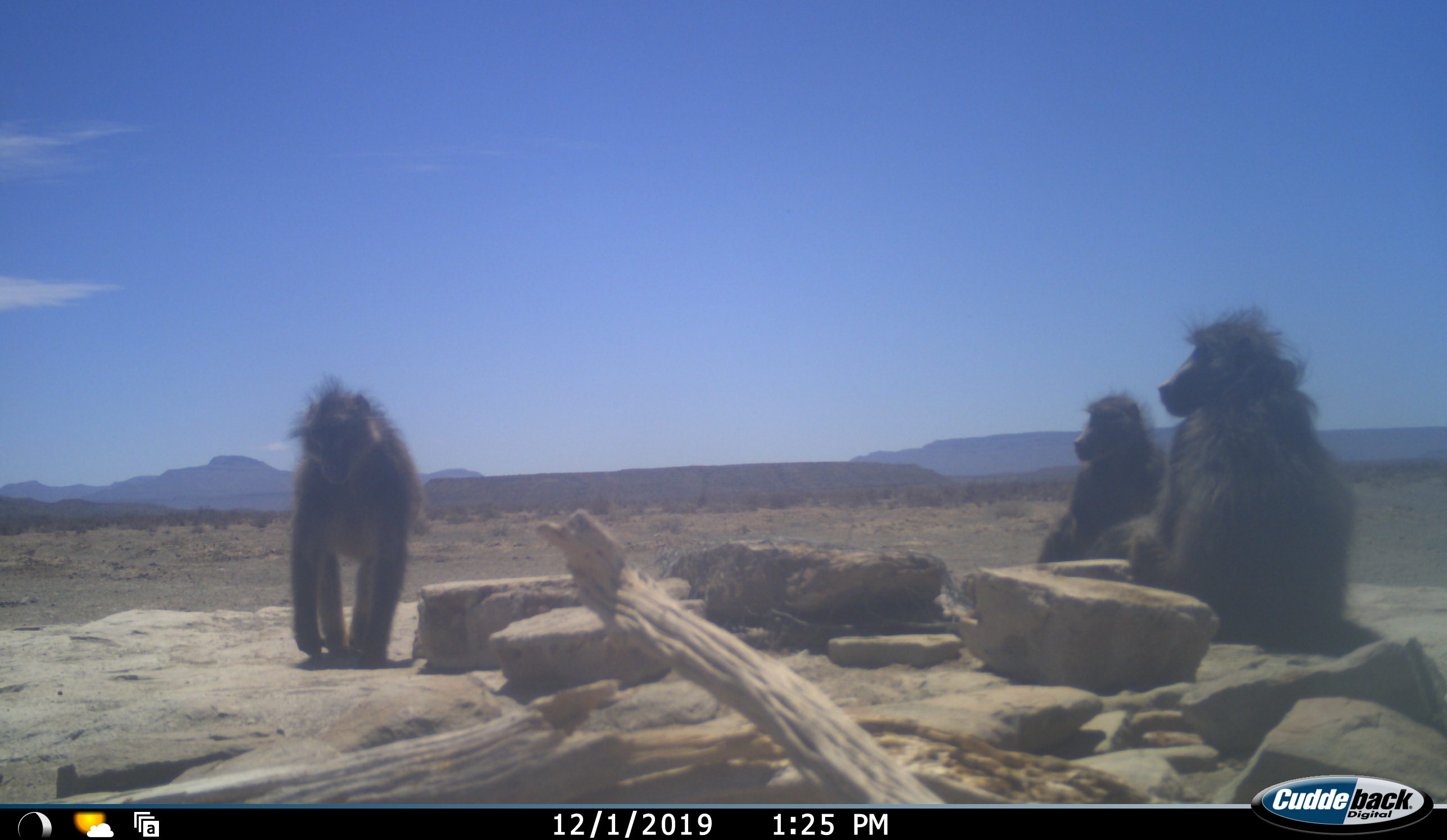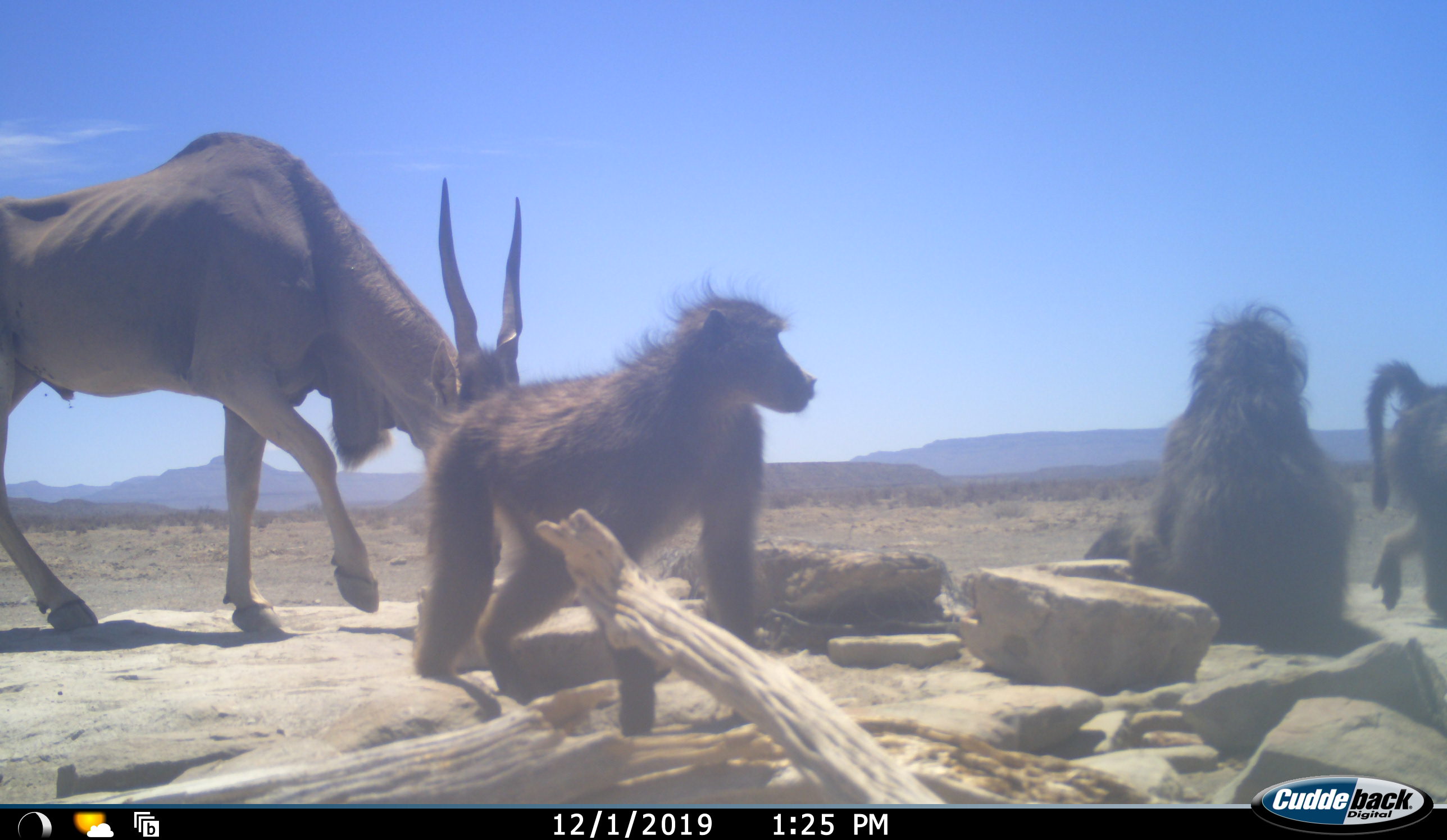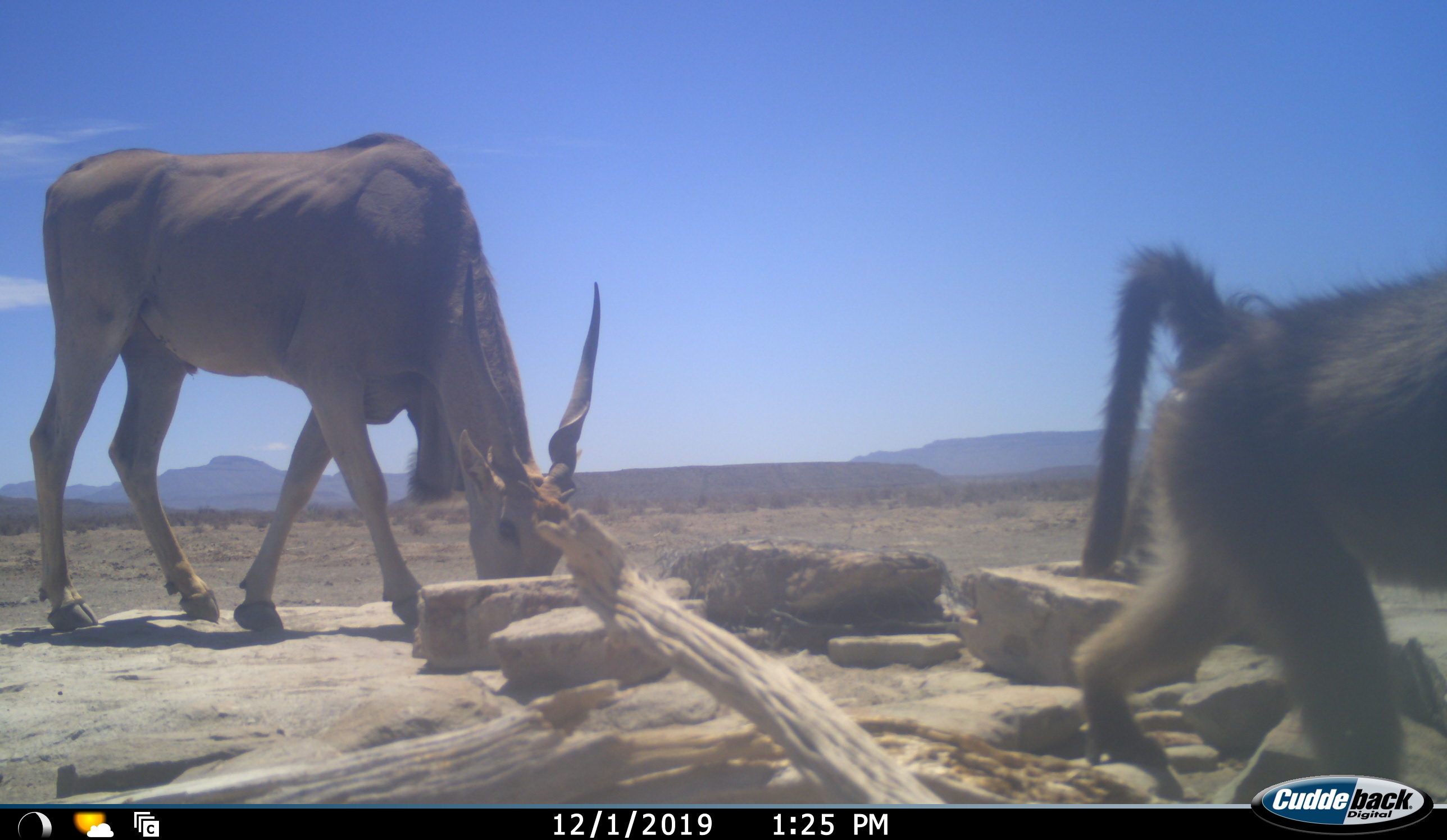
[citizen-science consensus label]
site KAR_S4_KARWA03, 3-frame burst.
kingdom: Animalia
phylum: Chordata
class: Mammalia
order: Primates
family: Cercopithecidae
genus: Papio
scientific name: Papio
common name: baboon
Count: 3.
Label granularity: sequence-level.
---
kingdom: Animalia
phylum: Chordata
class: Mammalia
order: Artiodactyla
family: Bovidae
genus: Tragelaphus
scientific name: Tragelaphus oryx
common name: eland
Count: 1.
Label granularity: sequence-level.